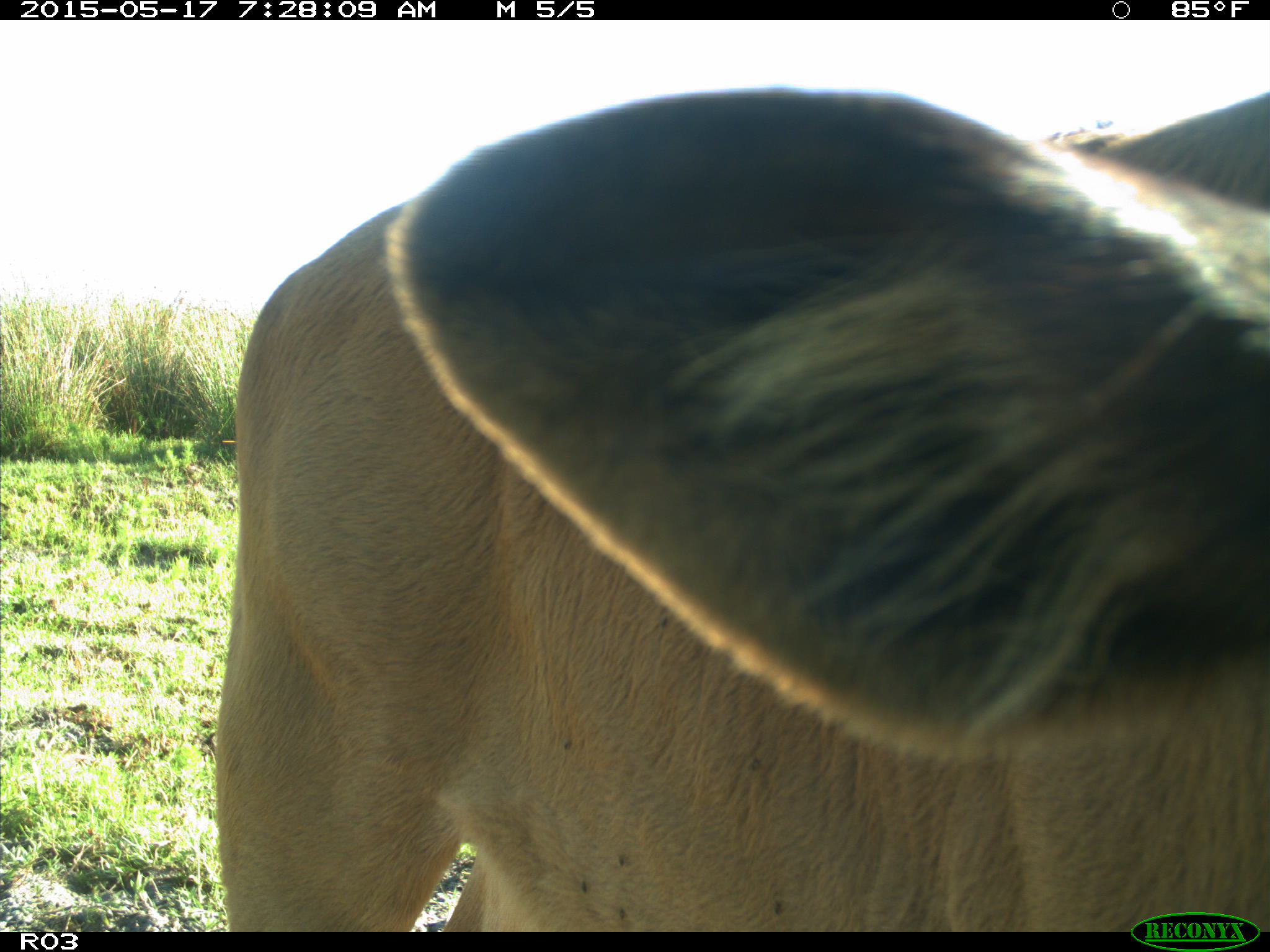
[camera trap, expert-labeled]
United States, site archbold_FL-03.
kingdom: Animalia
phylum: Chordata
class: Mammalia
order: Artiodactyla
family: Bovidae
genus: Bos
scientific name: Bos taurus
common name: domestic cow